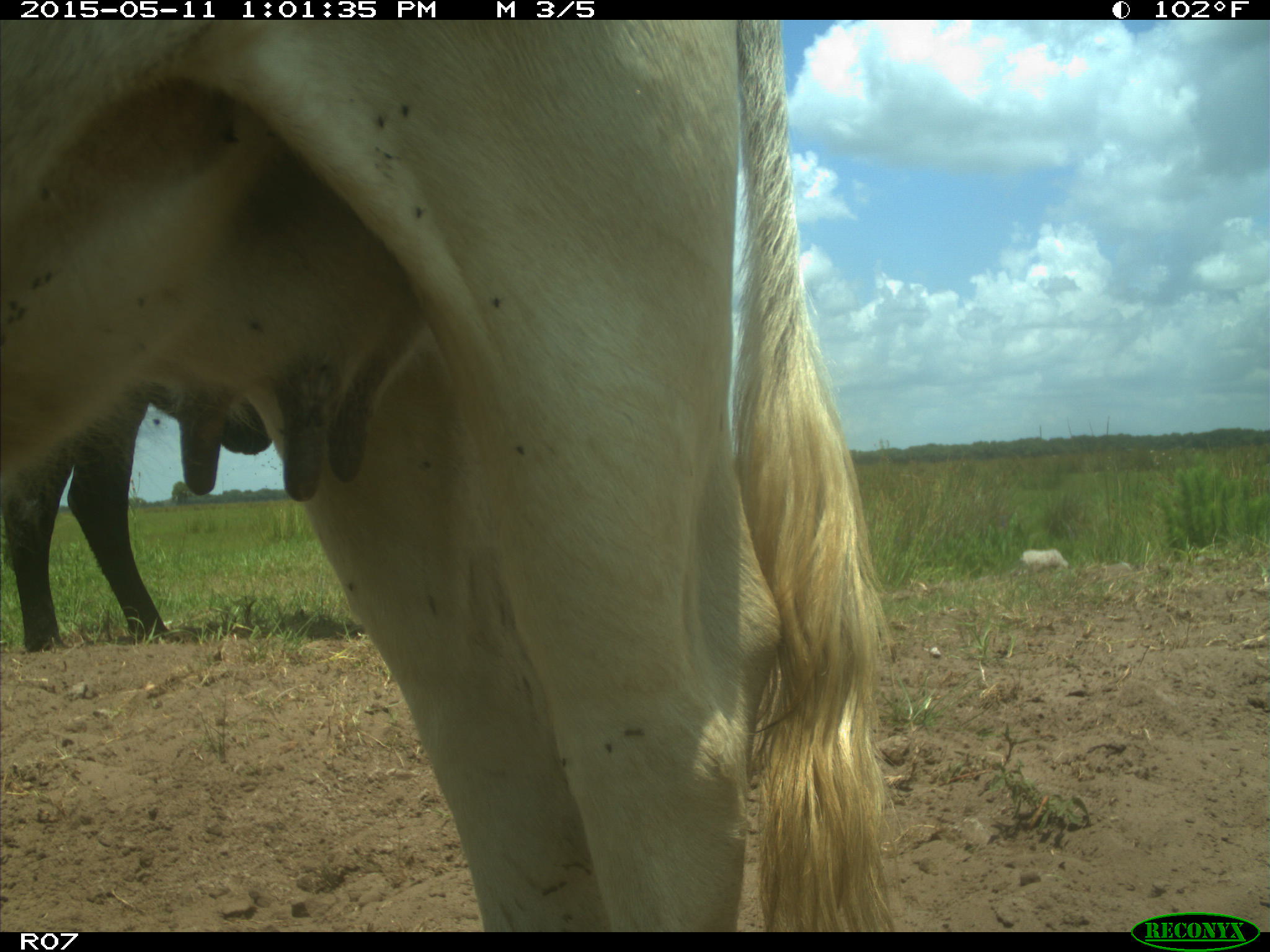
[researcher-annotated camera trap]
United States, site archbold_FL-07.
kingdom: Animalia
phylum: Chordata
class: Mammalia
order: Artiodactyla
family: Bovidae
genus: Bos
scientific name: Bos taurus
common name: domestic cow